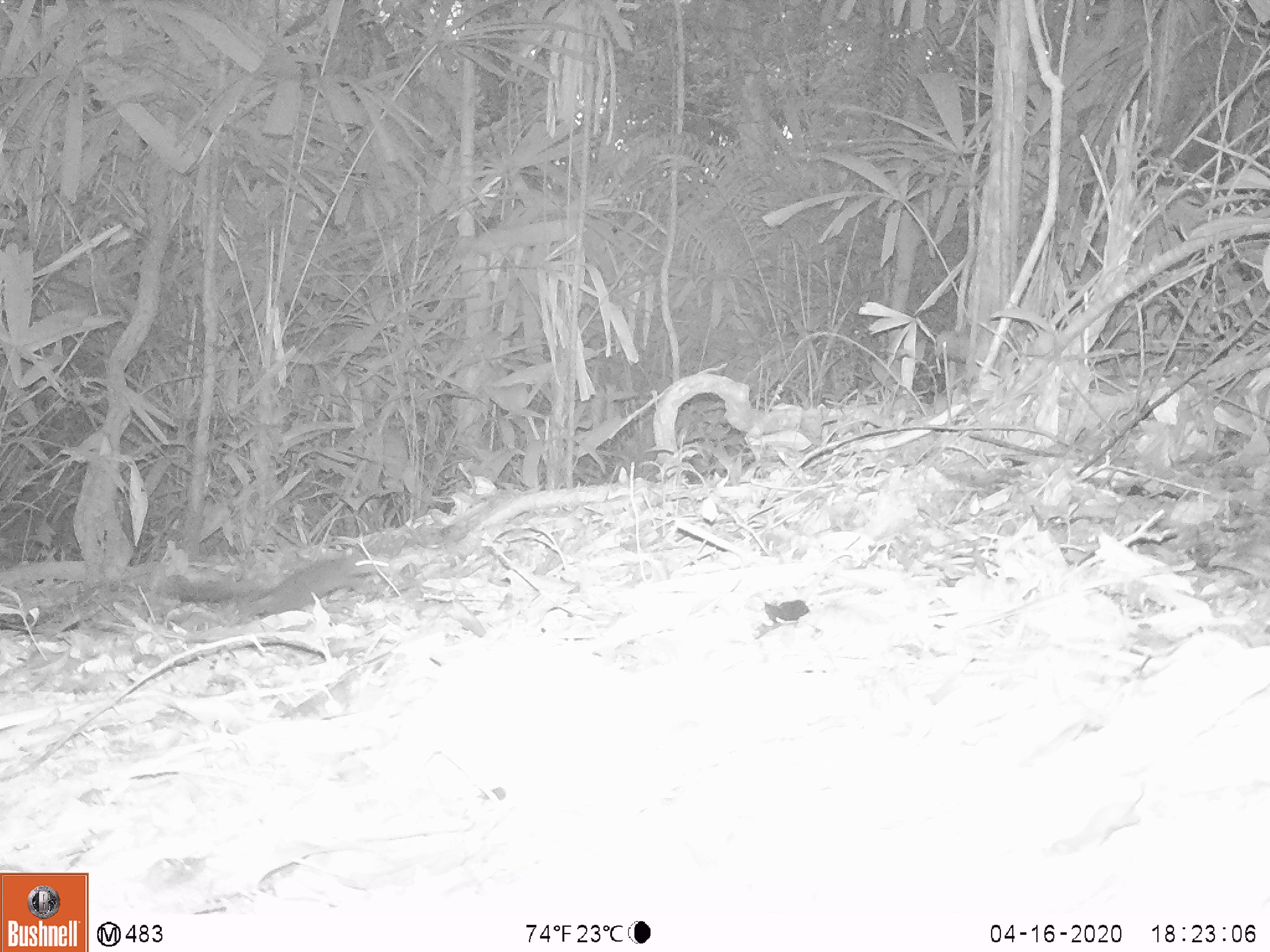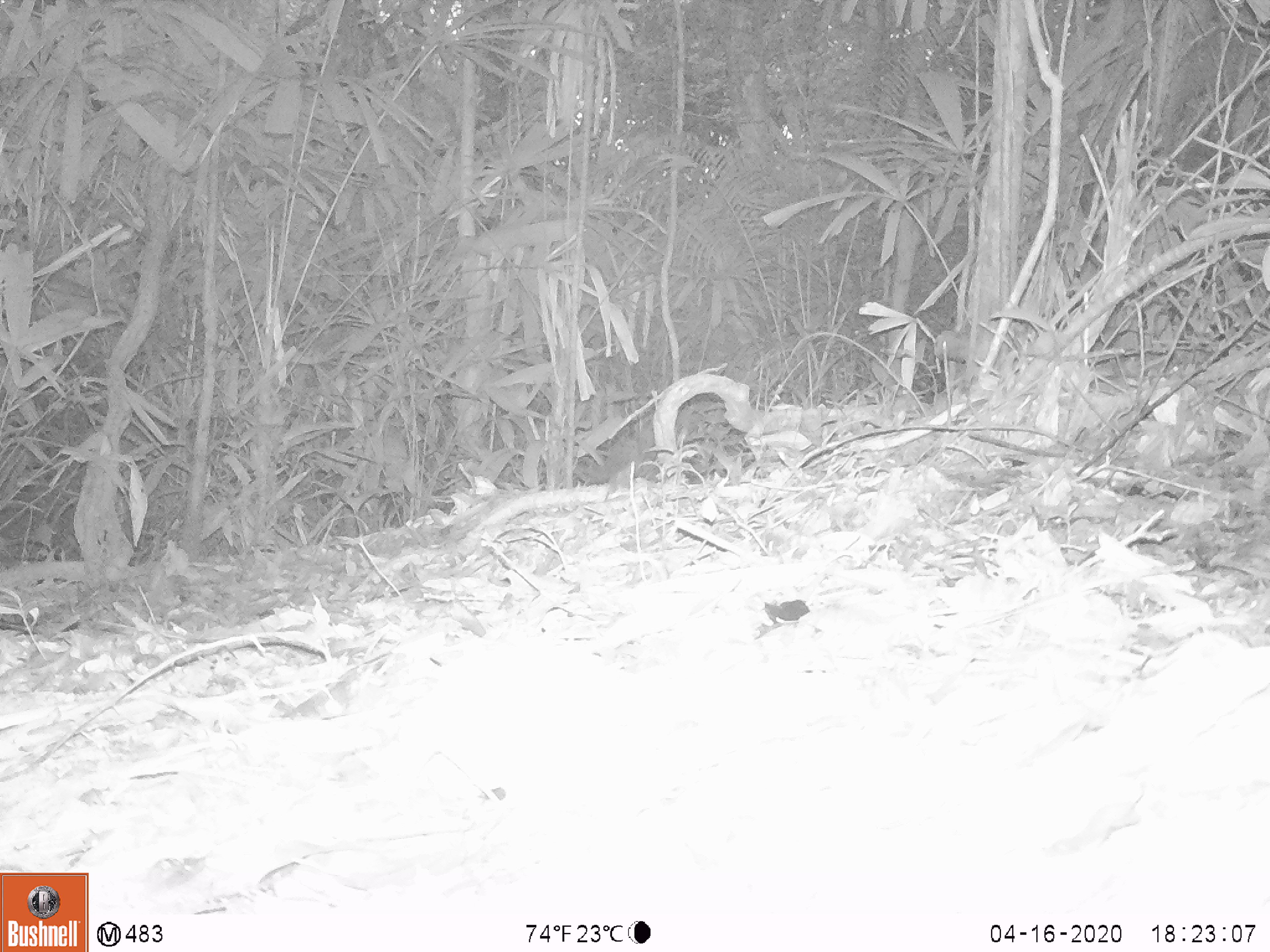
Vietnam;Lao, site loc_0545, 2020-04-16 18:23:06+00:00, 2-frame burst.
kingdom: Animalia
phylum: Chordata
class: Mammalia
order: Rodentia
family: Sciuridae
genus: Sciurus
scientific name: Sciurus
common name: squirrel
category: unidentified squirrel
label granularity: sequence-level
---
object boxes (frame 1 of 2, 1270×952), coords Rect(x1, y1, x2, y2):
unidentified squirrel: Rect(163, 547, 376, 624)